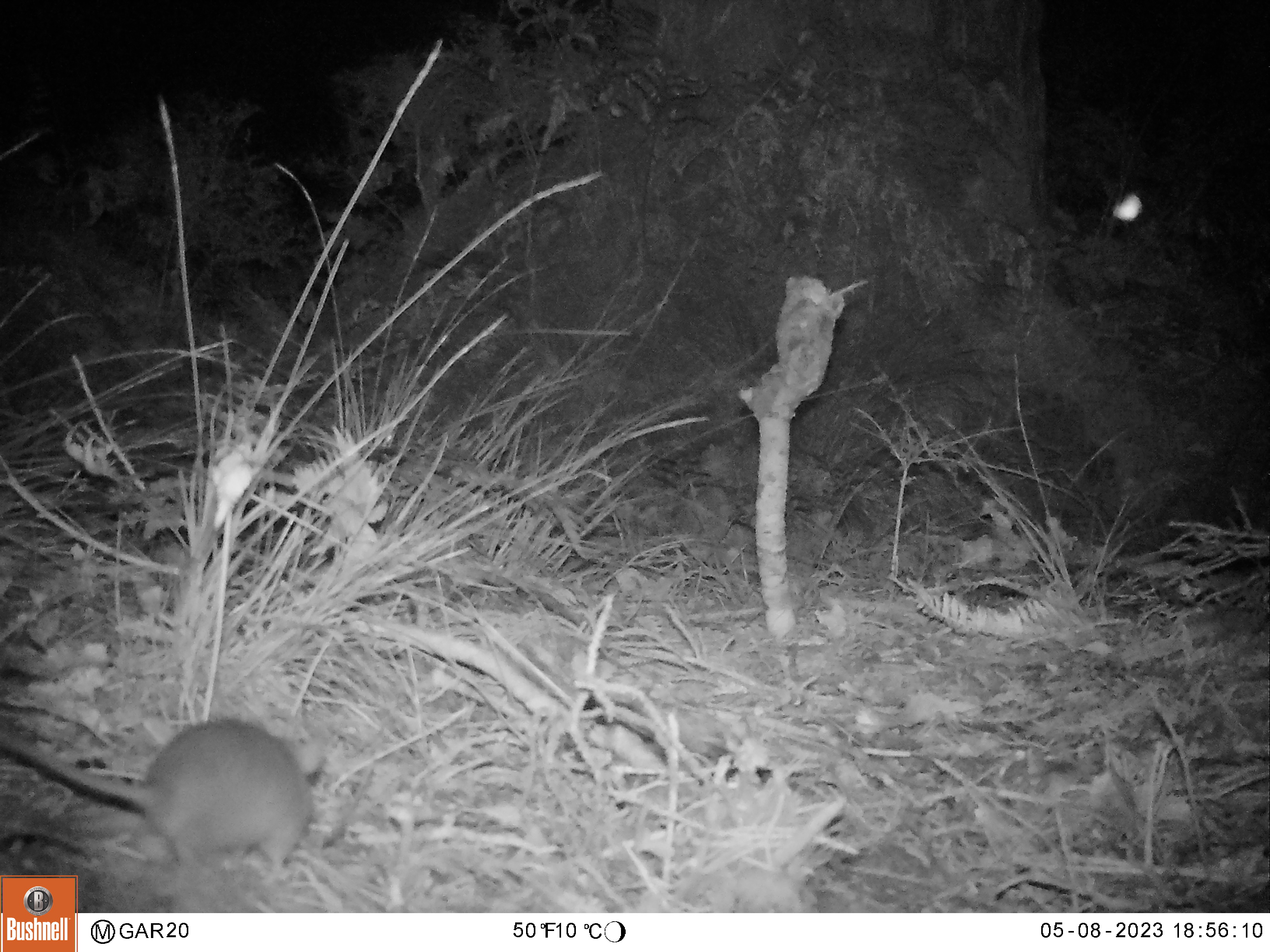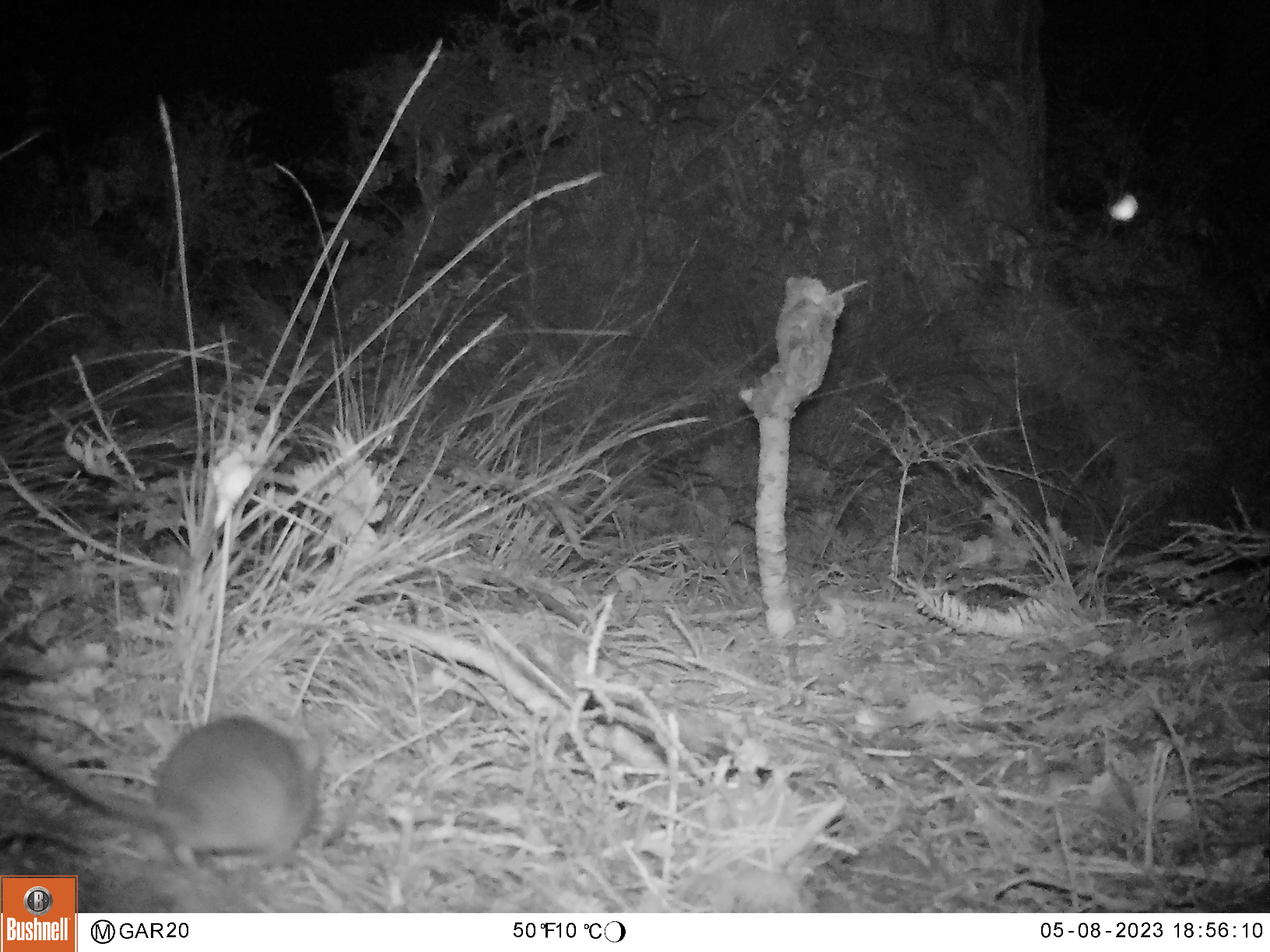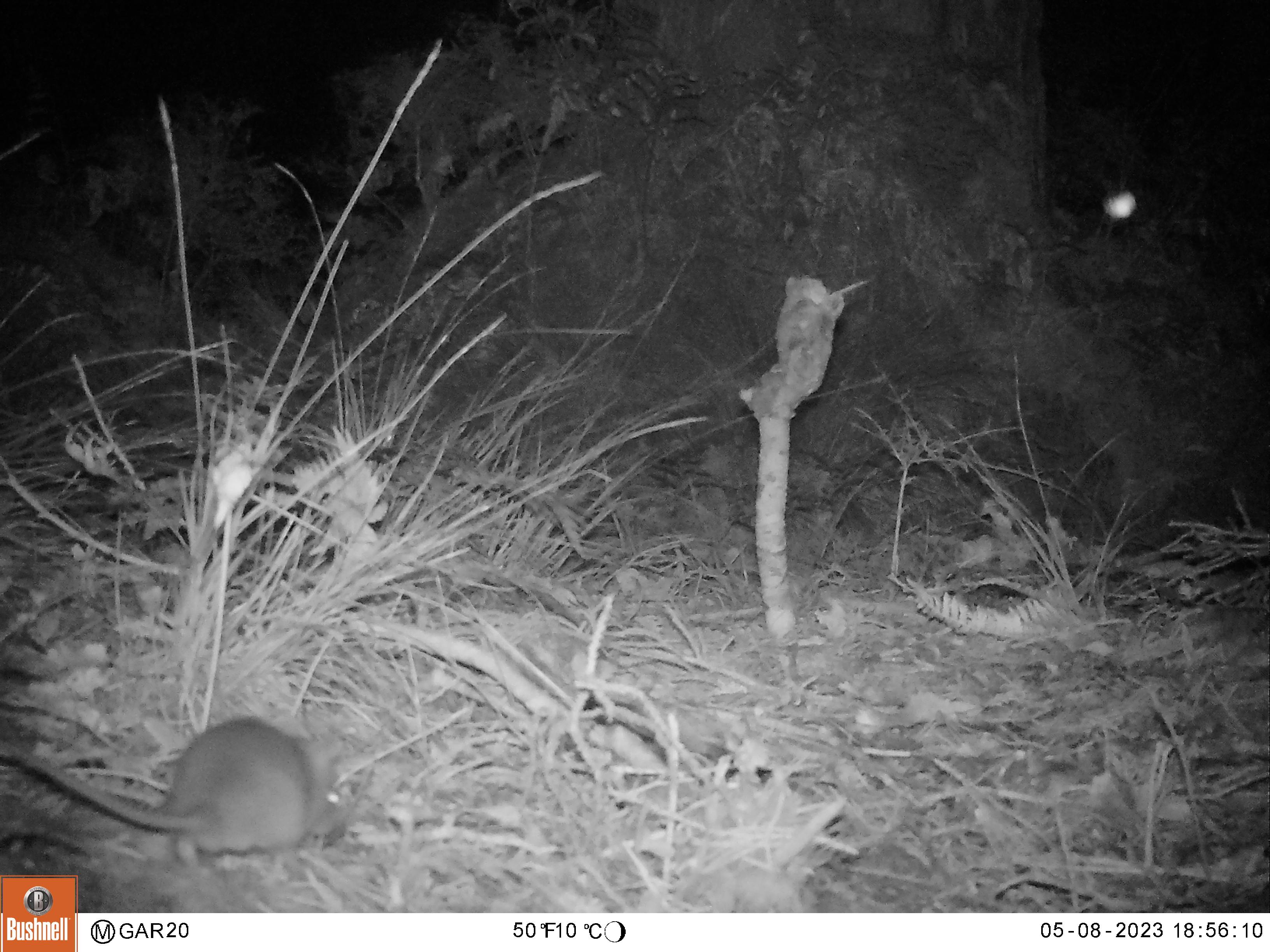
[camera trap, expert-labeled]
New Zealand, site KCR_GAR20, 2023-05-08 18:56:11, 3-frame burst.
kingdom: Animalia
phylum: Chordata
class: Mammalia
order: Rodentia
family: Muridae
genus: Rattus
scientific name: Rattus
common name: rat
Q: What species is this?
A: Rat (Rattus).